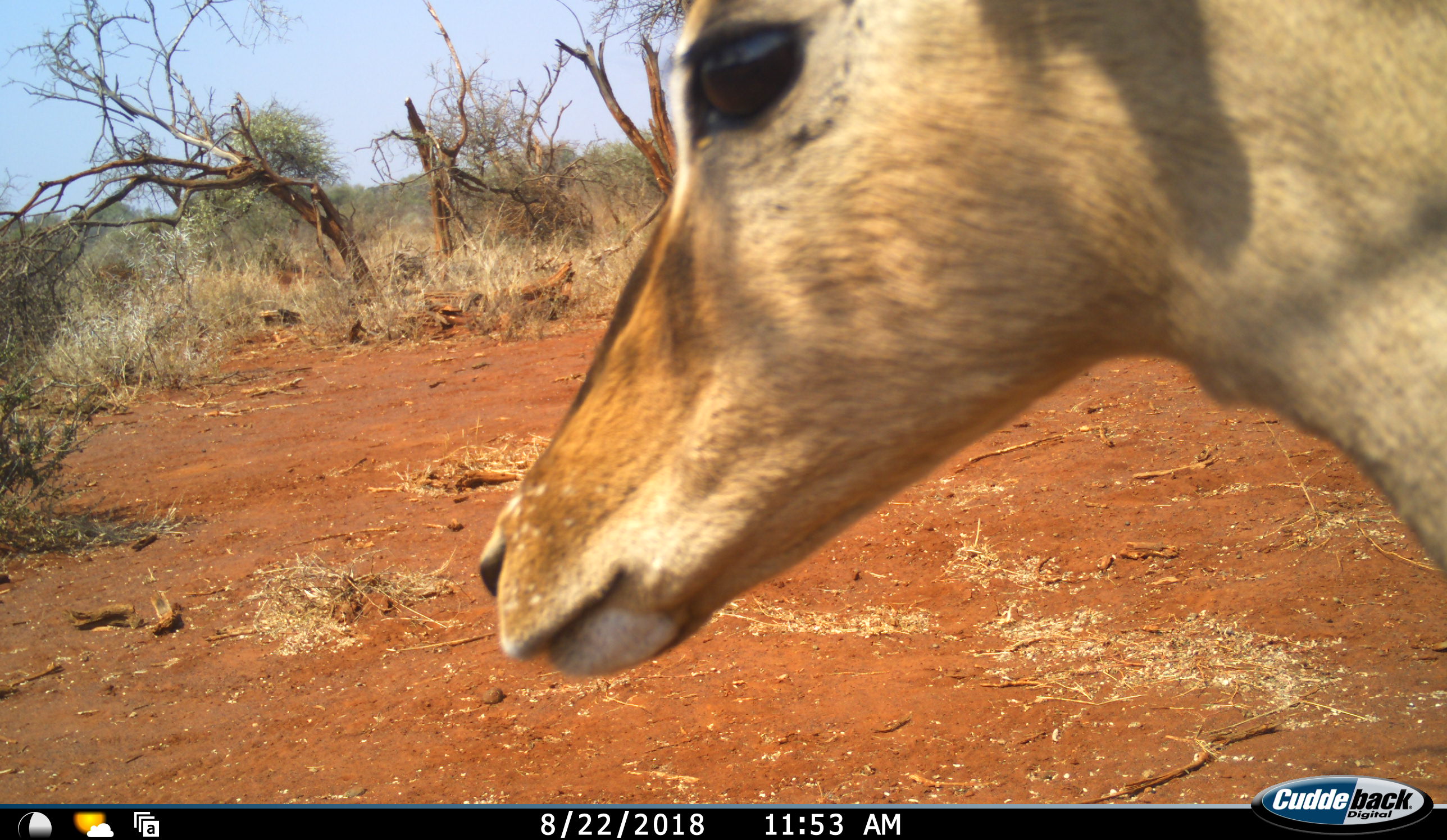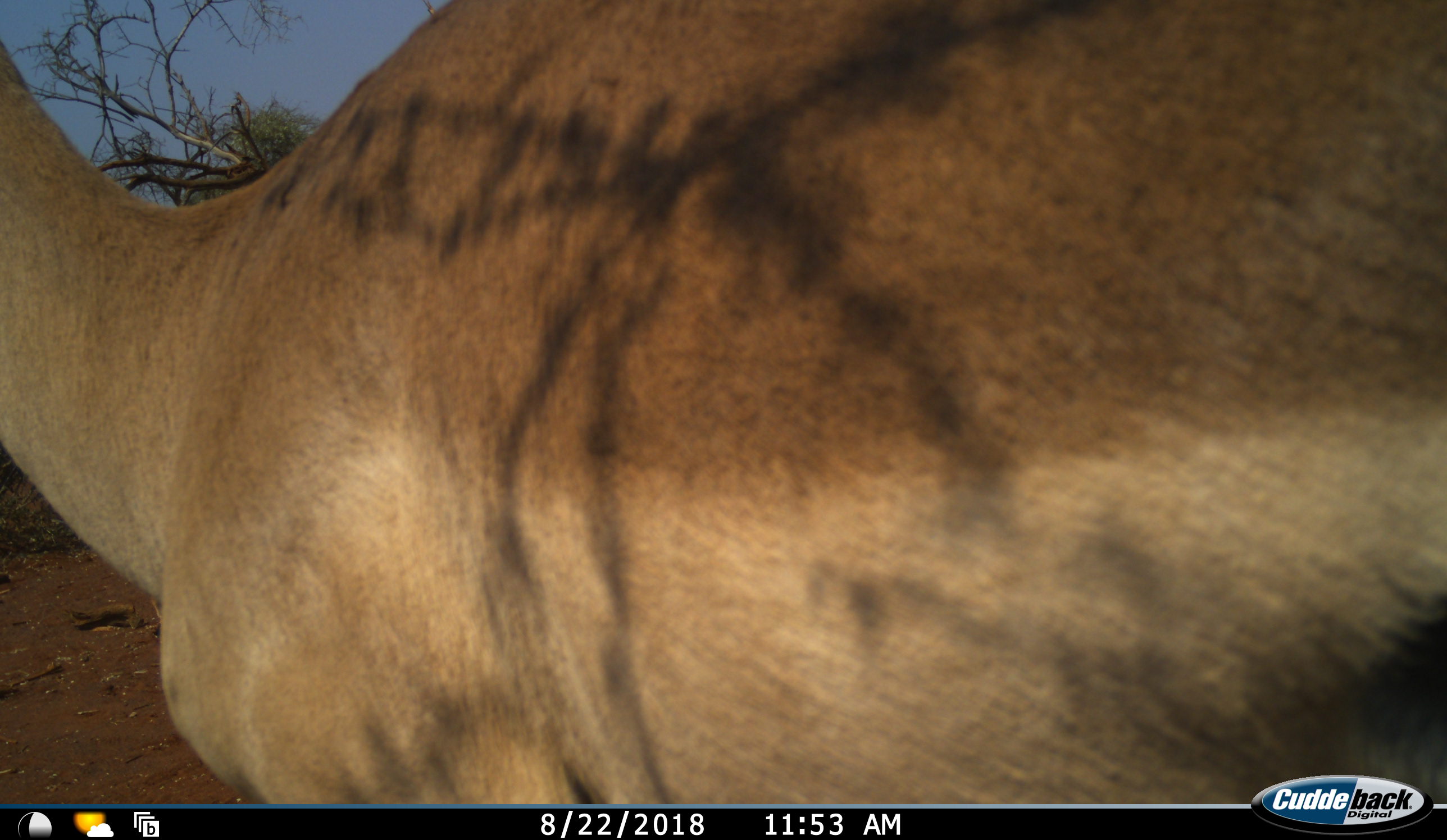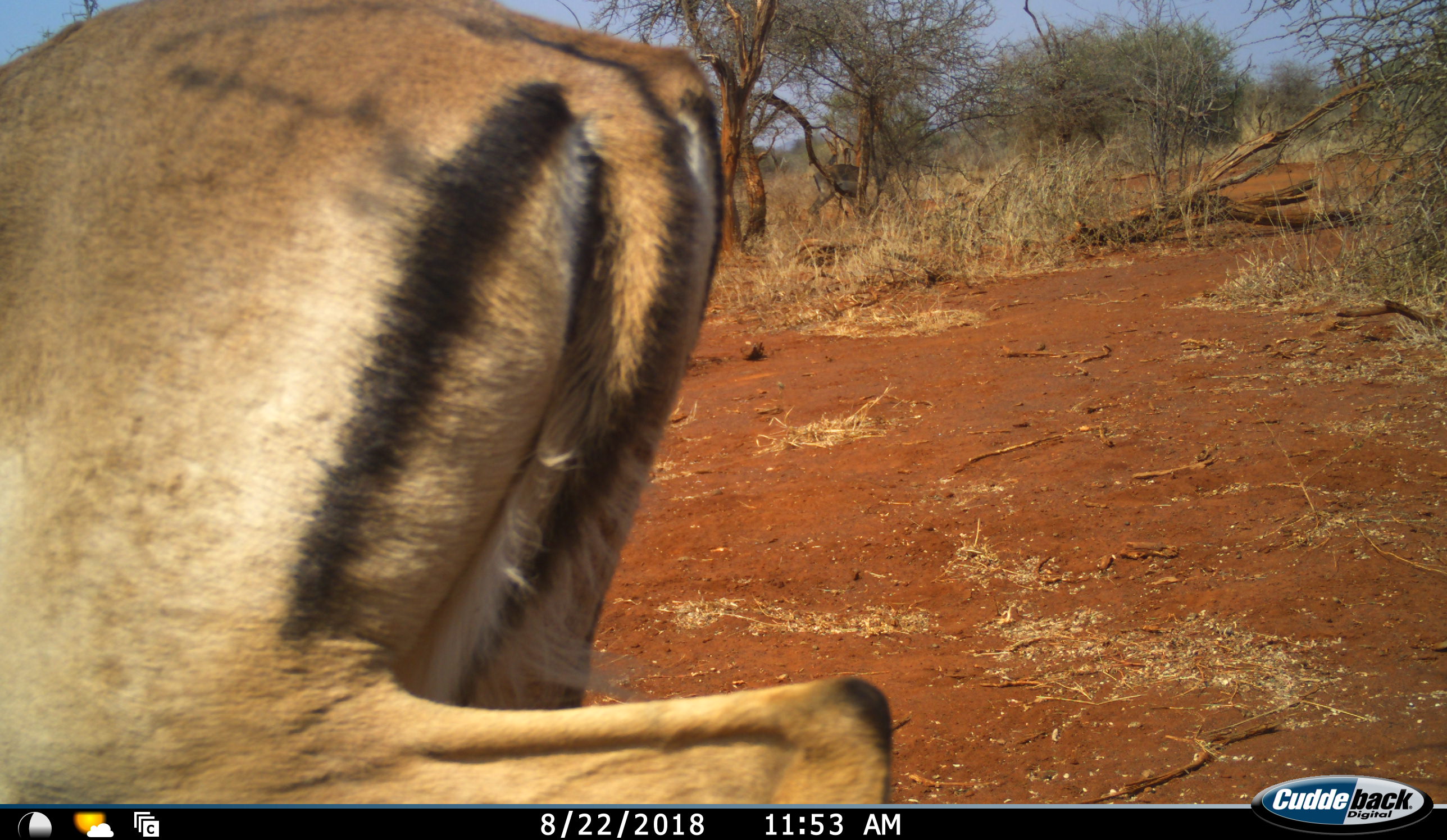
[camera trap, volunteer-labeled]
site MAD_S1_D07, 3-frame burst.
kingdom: Animalia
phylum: Chordata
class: Mammalia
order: Artiodactyla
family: Bovidae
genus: Aepyceros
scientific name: Aepyceros melampus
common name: impala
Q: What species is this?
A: Impala (Aepyceros melampus).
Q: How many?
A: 1.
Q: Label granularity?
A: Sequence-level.